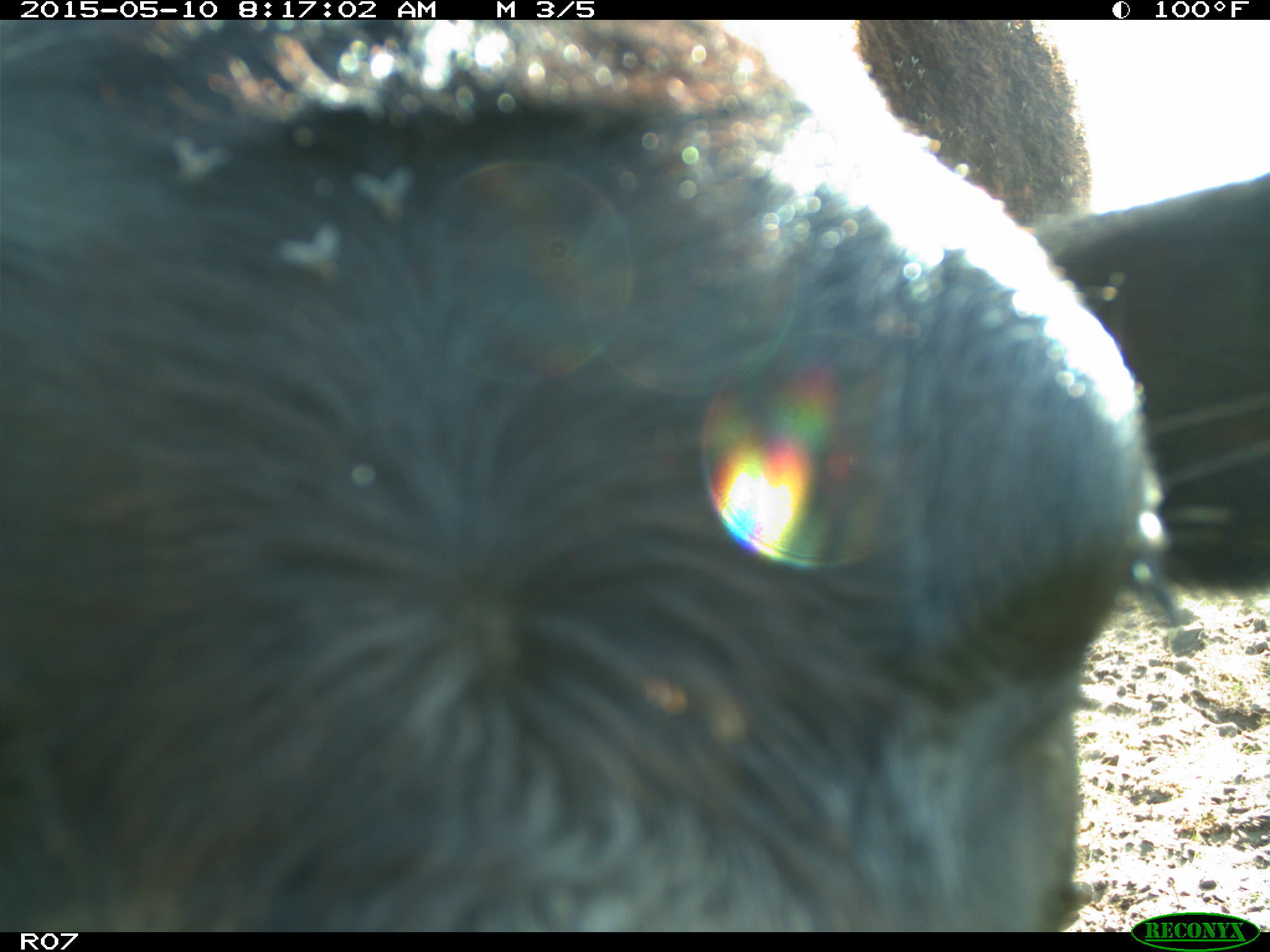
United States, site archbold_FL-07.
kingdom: Animalia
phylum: Chordata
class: Mammalia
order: Artiodactyla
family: Bovidae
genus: Bos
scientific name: Bos taurus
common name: domestic cow